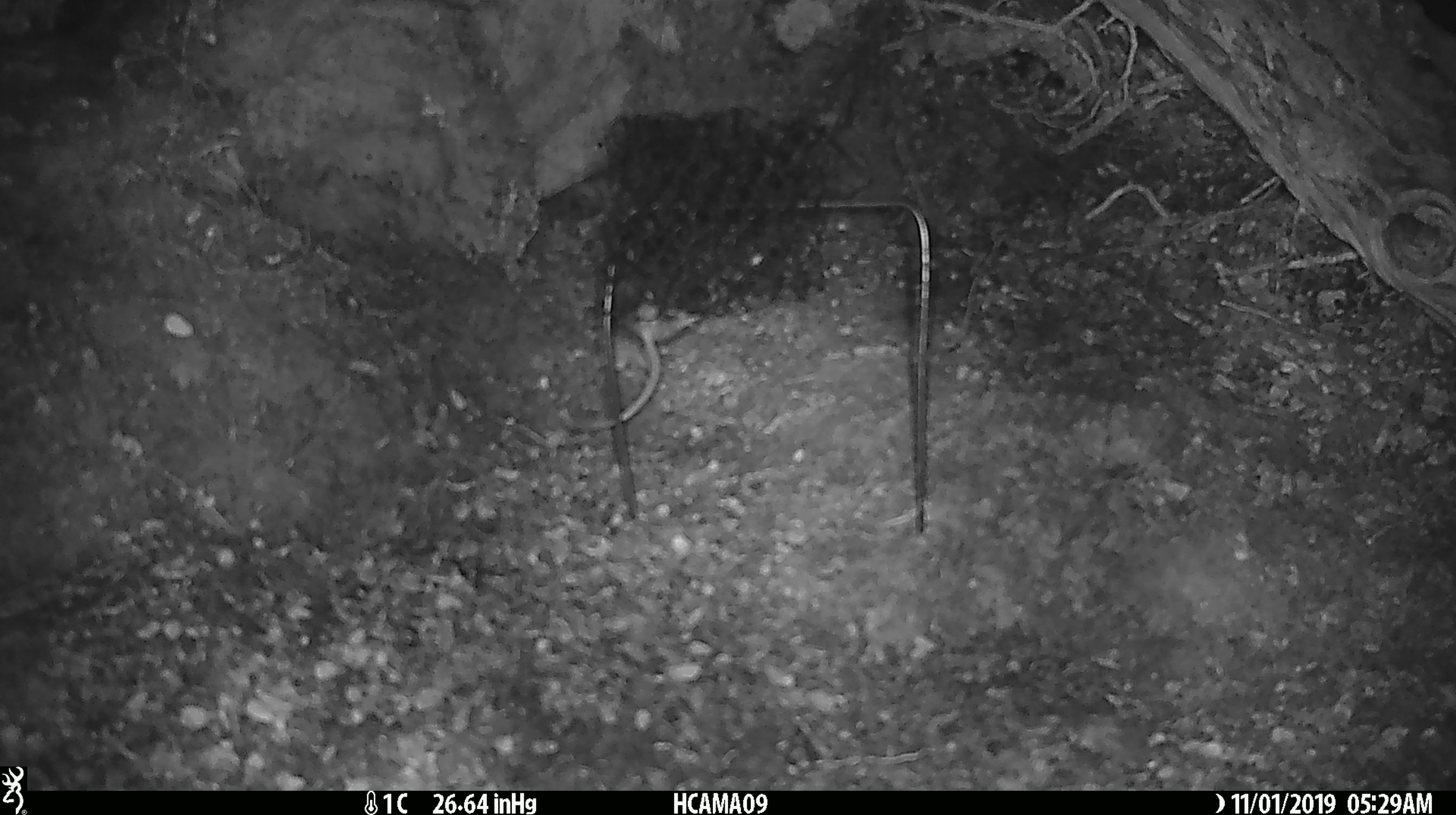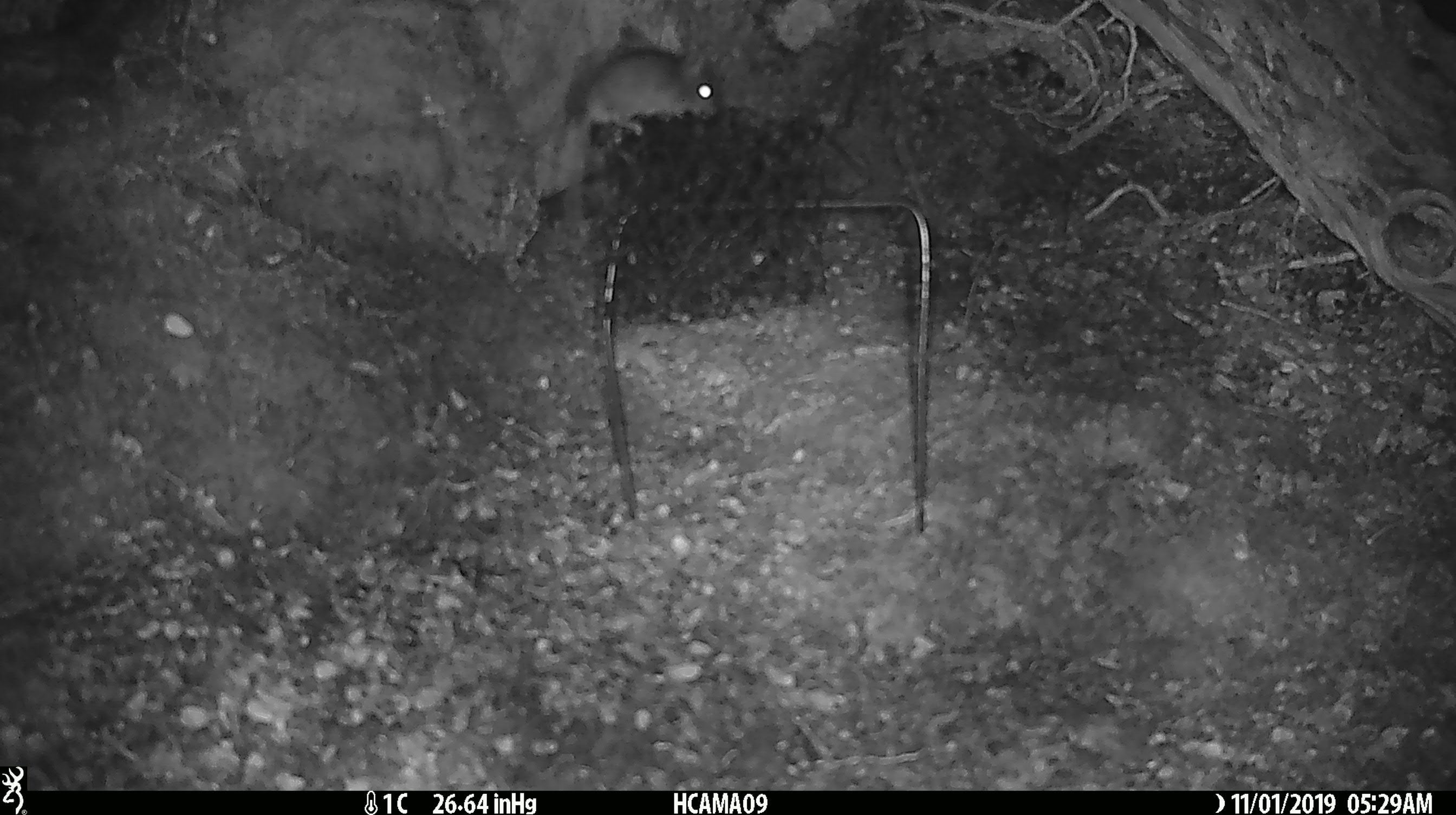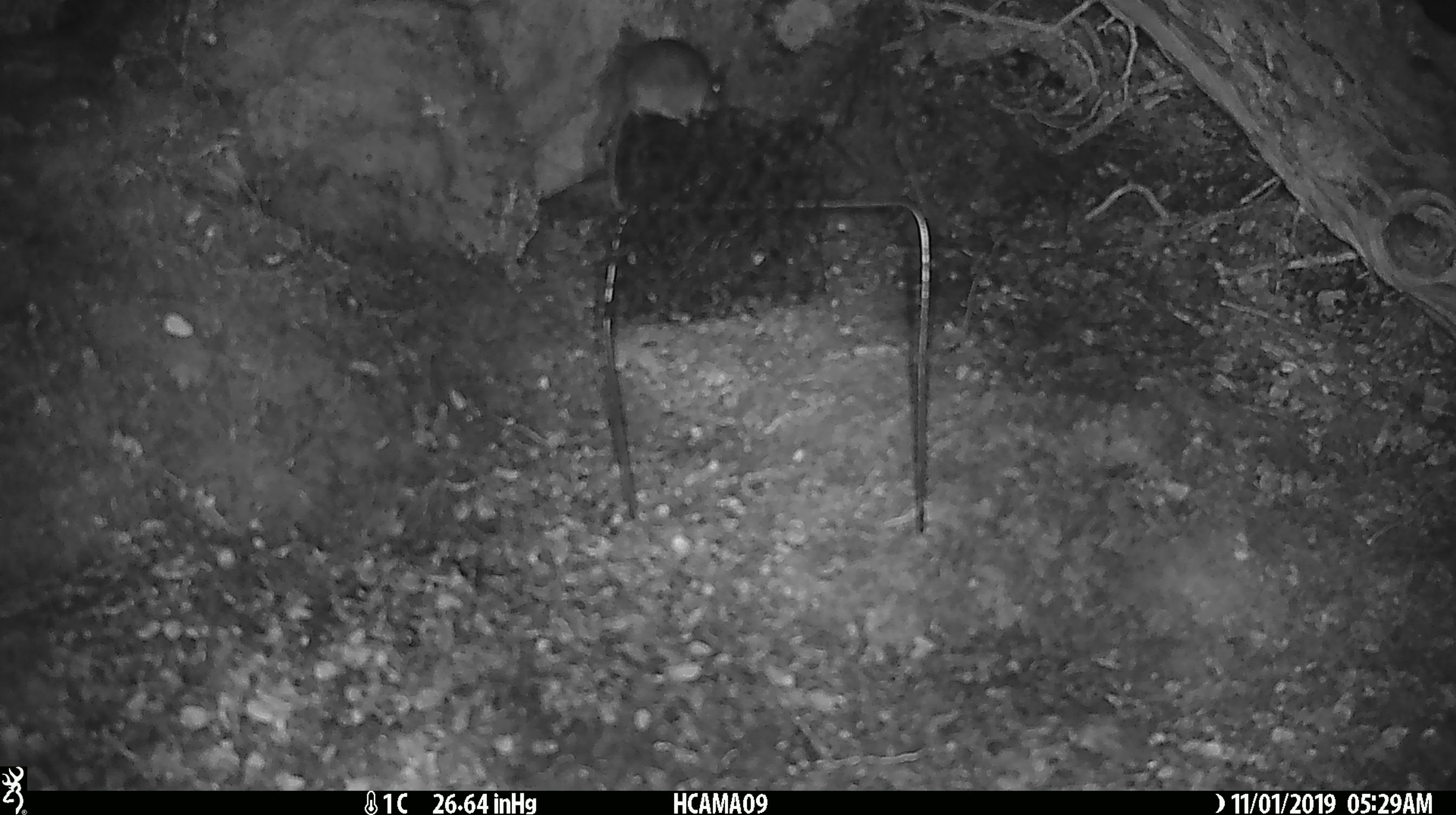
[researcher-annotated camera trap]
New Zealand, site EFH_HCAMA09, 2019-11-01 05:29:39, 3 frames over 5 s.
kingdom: Animalia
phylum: Chordata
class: Mammalia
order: Rodentia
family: Muridae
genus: Mus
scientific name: Mus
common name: mouse